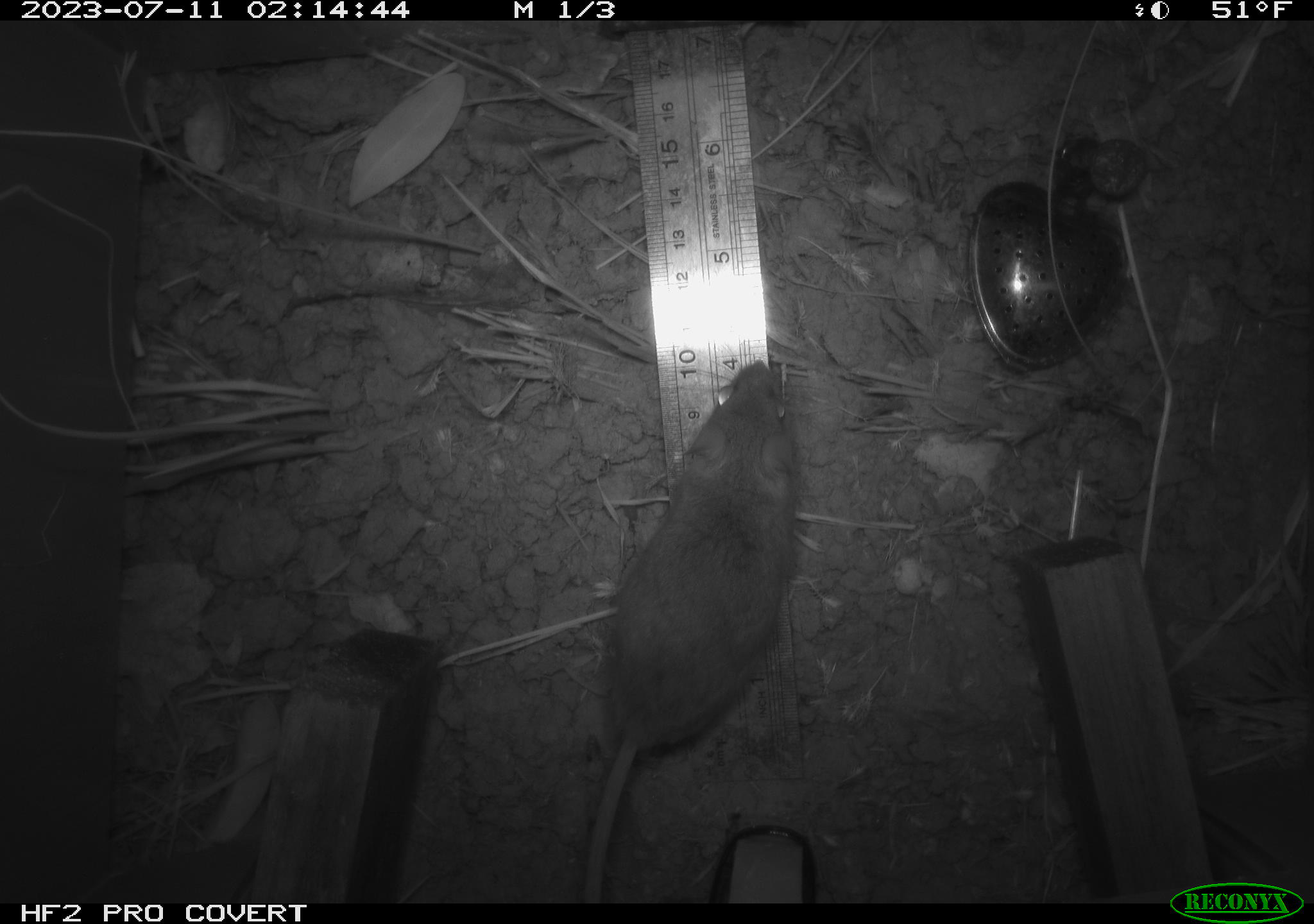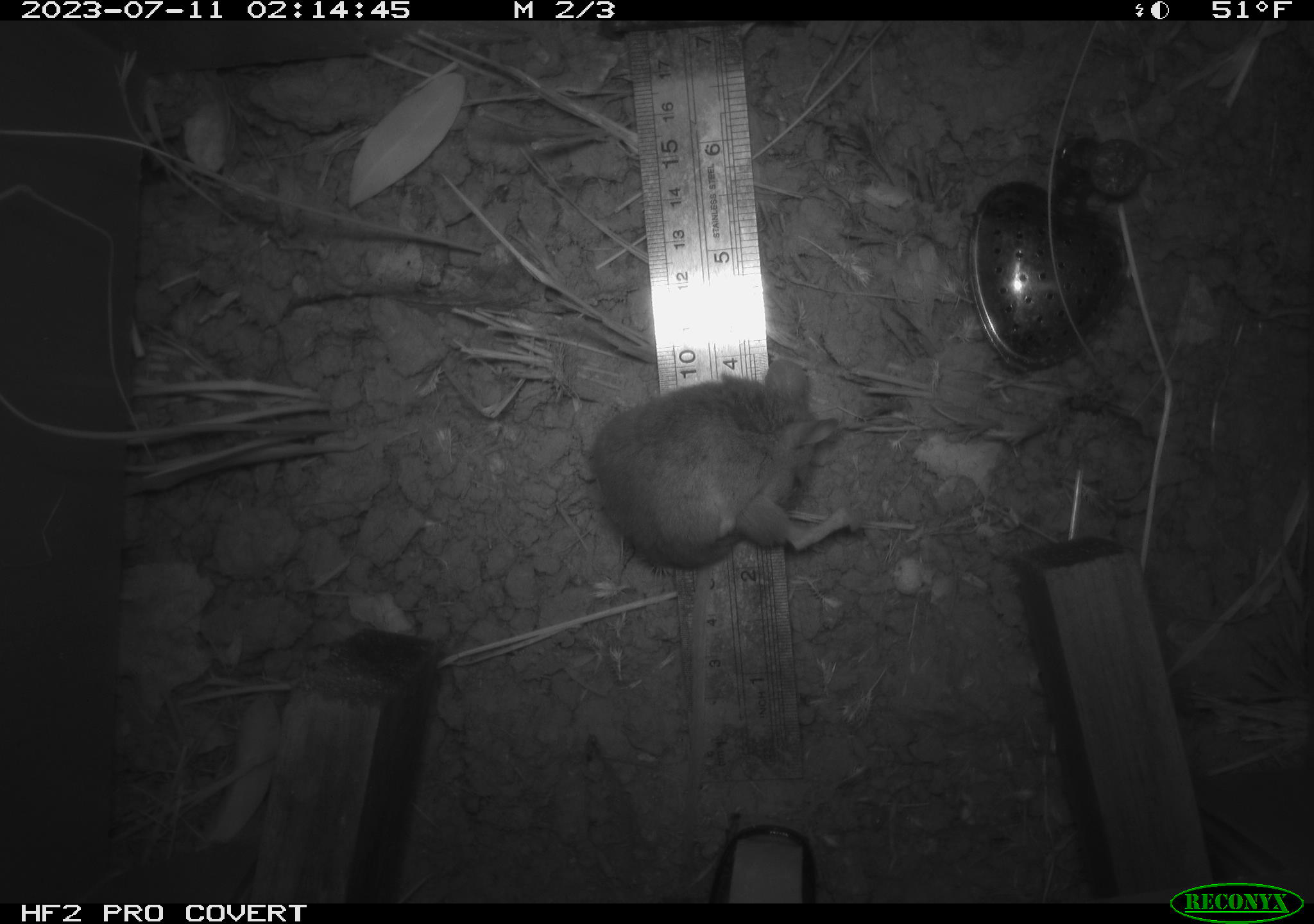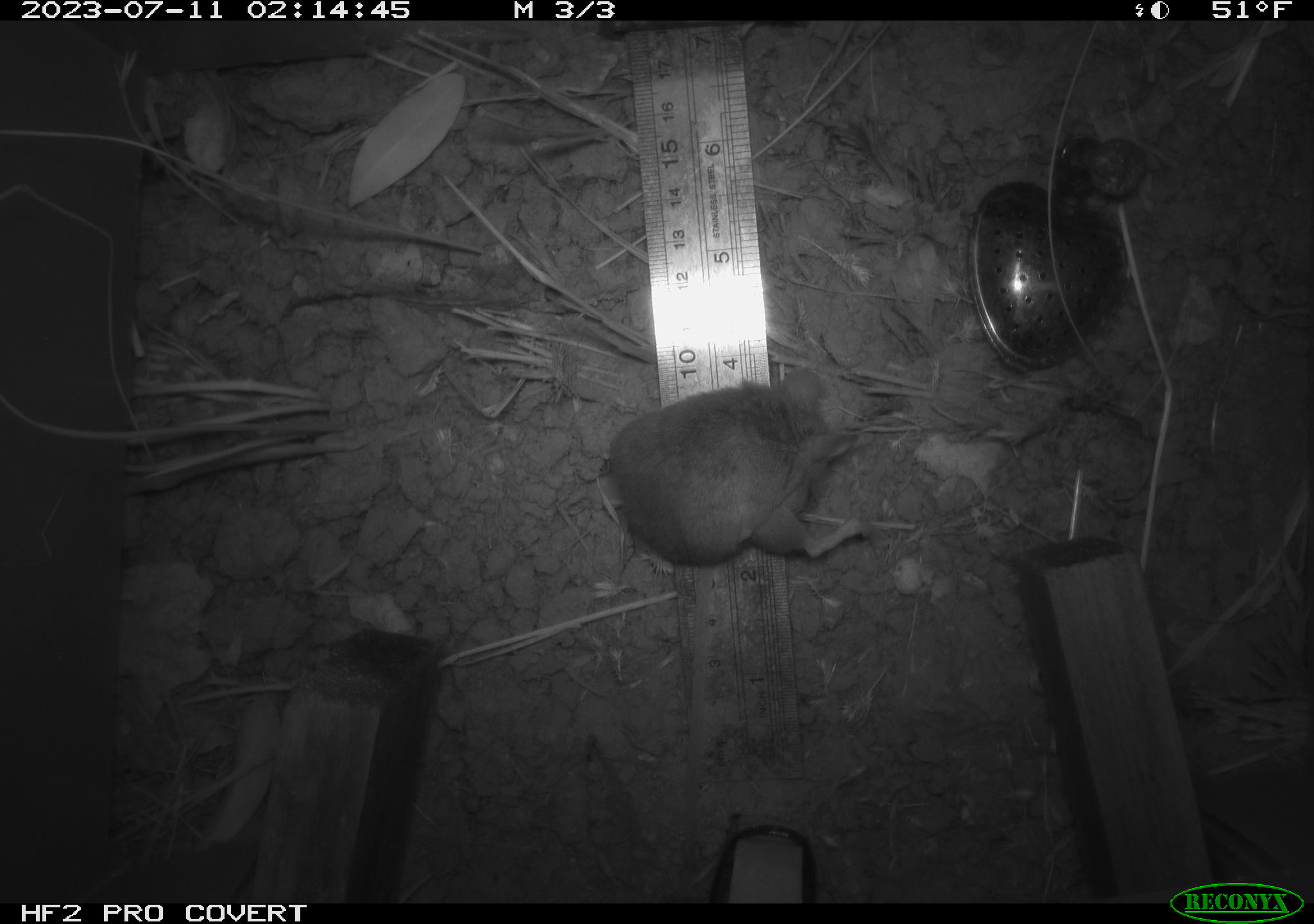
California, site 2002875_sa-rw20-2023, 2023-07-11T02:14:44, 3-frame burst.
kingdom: Animalia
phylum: Chordata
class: Mammalia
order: Rodentia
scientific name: Rodentia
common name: mouse species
Mouse species (Rodentia).